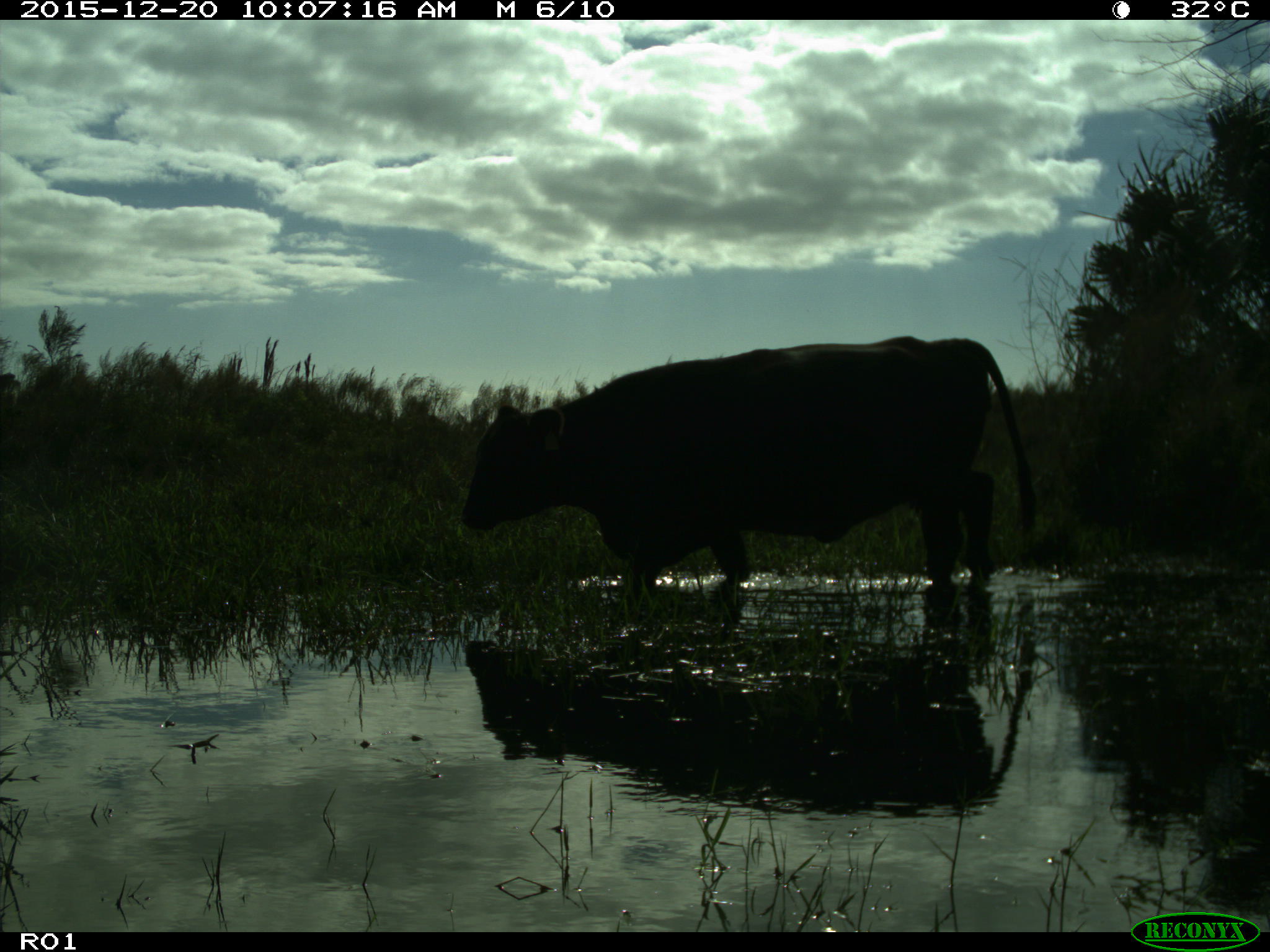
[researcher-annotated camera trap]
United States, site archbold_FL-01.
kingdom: Animalia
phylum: Chordata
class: Mammalia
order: Artiodactyla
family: Bovidae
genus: Bos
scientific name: Bos taurus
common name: domestic cow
Bos taurus (domestic cow).